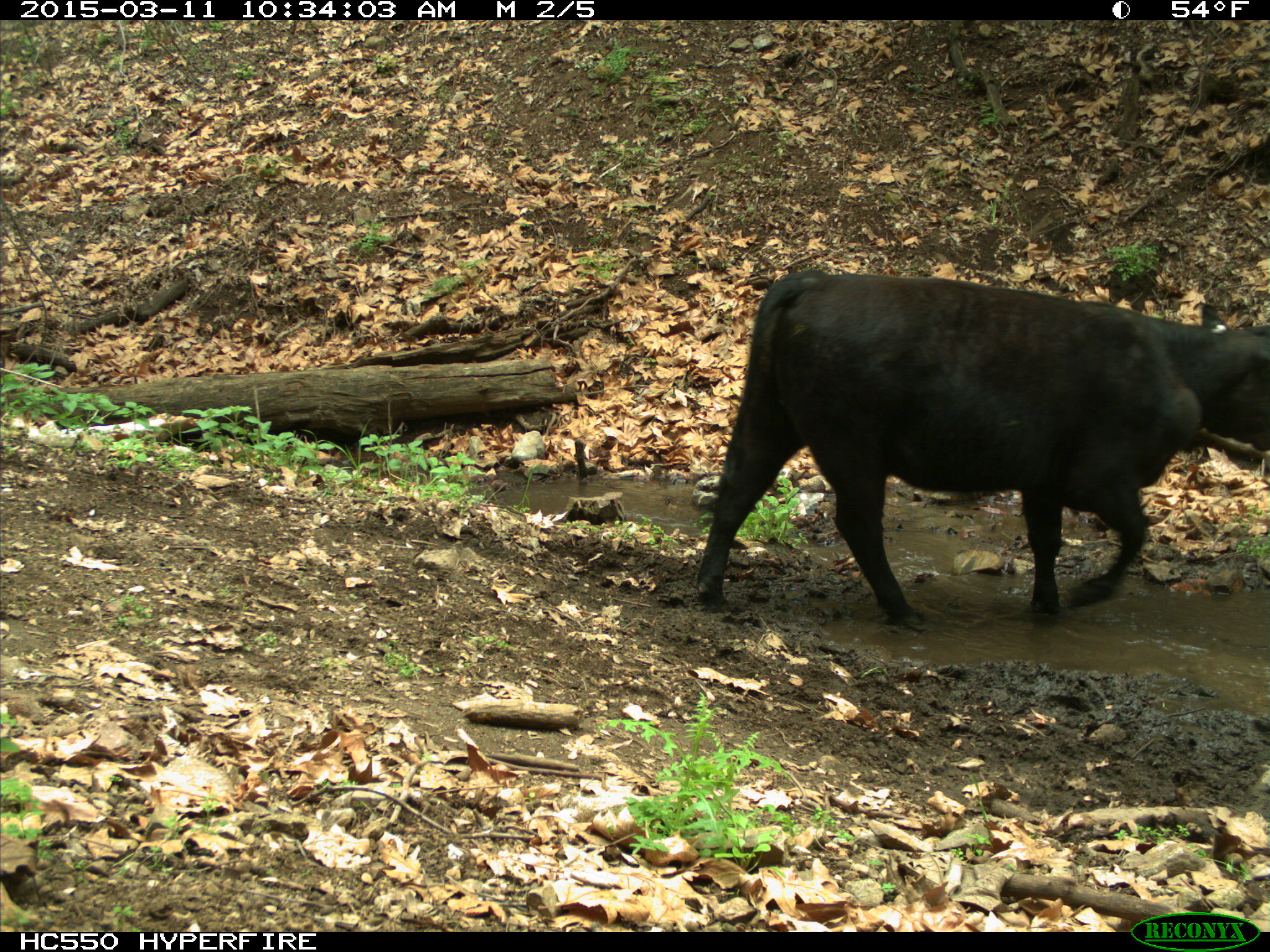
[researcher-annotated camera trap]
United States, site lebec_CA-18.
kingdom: Animalia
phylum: Chordata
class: Mammalia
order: Artiodactyla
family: Bovidae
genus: Bos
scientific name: Bos taurus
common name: domestic cow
Bos taurus (domestic cow).